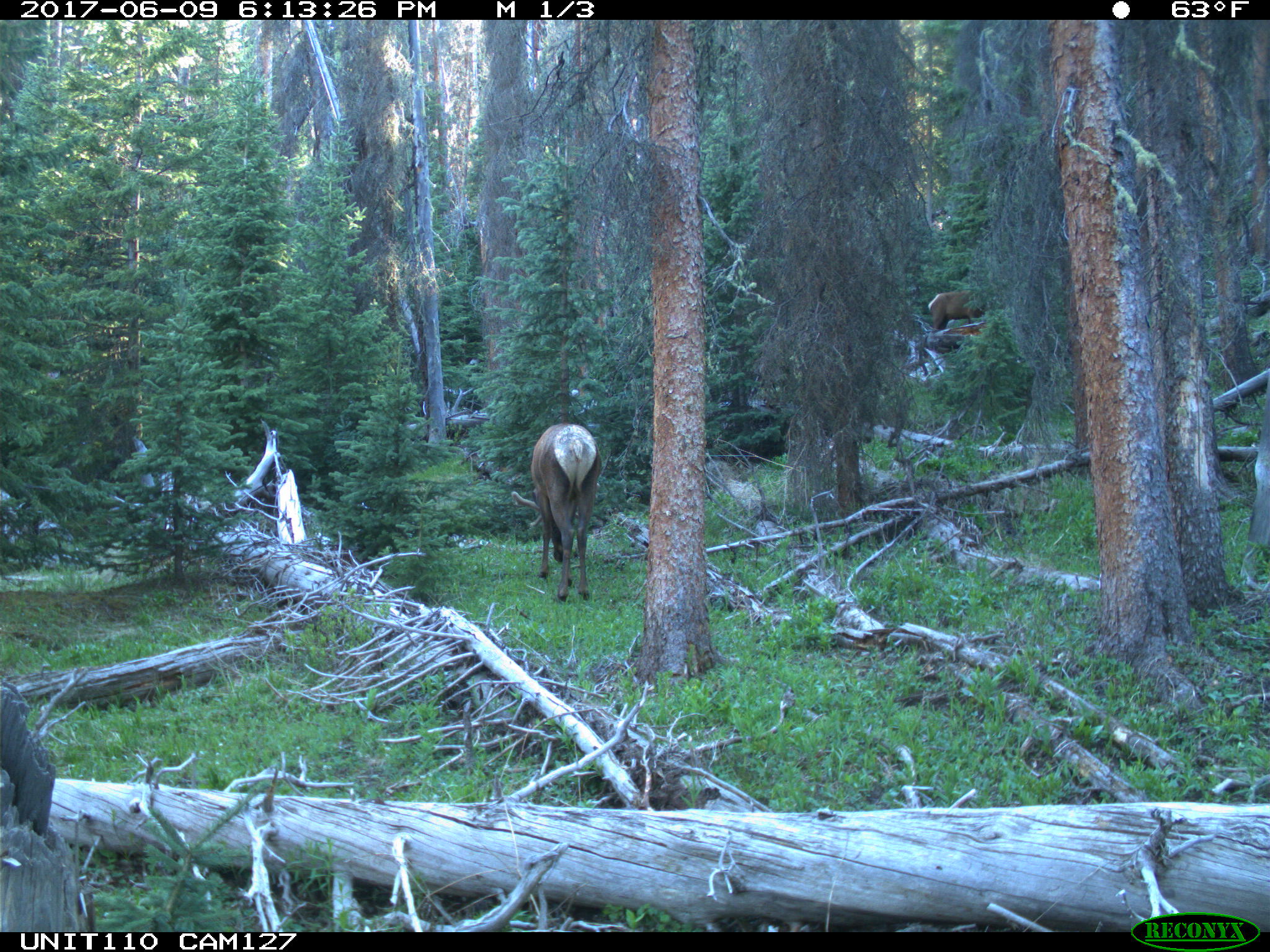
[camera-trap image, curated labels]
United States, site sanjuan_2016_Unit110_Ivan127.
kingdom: Animalia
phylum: Chordata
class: Mammalia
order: Artiodactyla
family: Cervidae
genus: Cervus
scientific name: Cervus elaphus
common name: red deer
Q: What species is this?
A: Cervus elaphus (red deer).